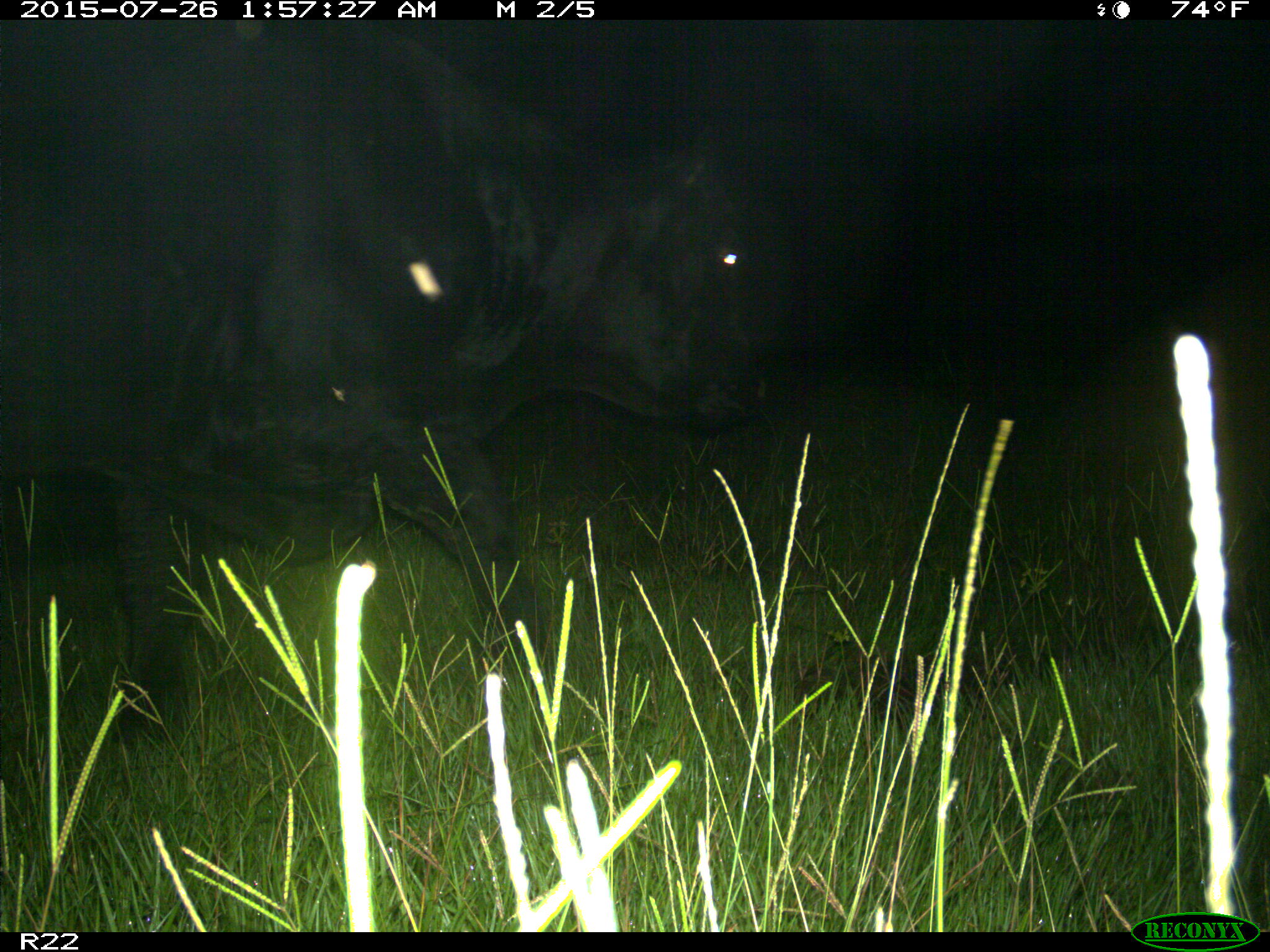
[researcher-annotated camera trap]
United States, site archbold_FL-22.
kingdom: Animalia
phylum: Chordata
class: Mammalia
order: Artiodactyla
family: Bovidae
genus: Bos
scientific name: Bos taurus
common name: domestic cow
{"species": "Bos taurus (domestic cow)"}